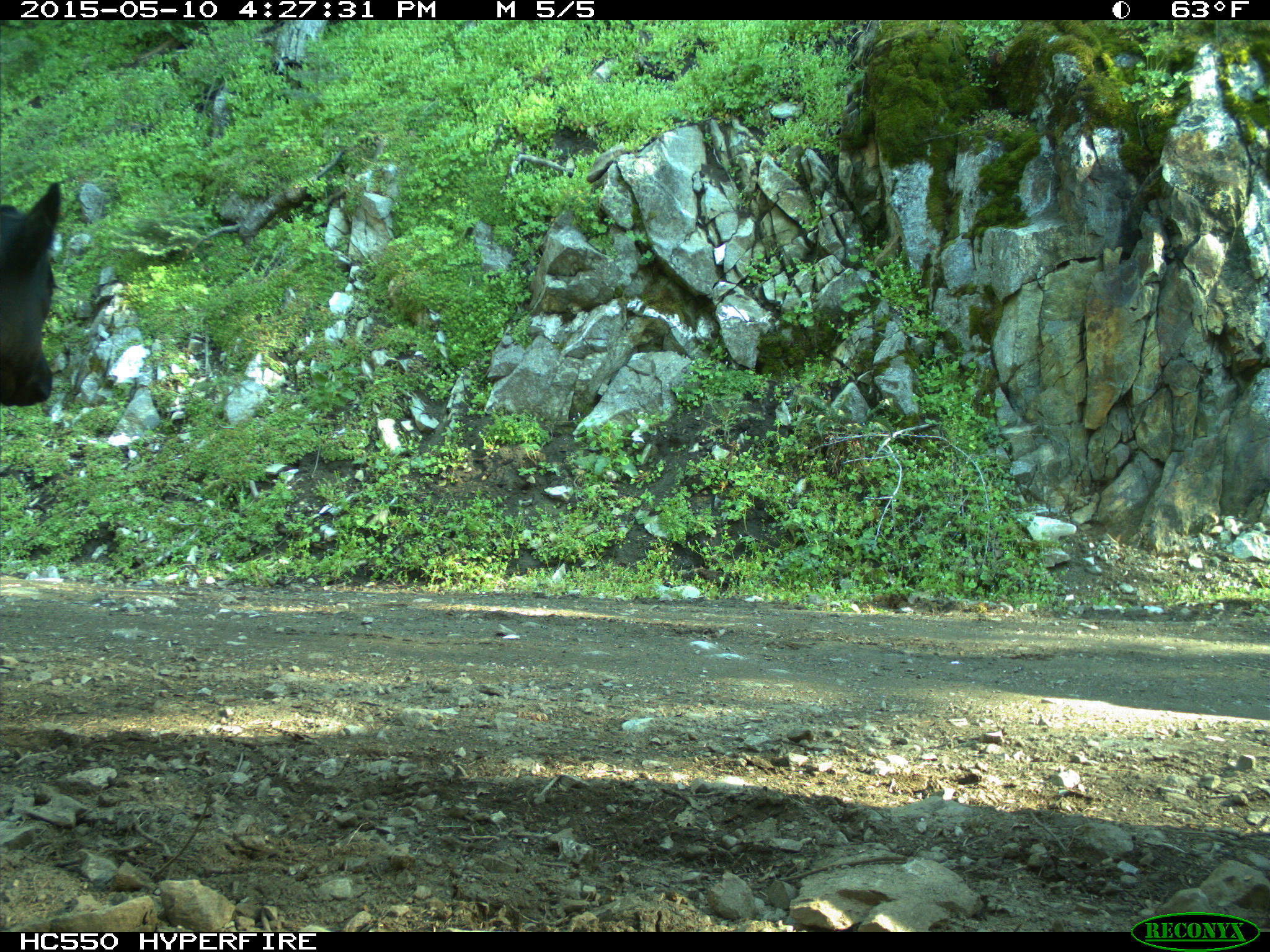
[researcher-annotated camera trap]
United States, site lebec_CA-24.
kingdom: Animalia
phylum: Chordata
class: Mammalia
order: Artiodactyla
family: Bovidae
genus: Bos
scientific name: Bos taurus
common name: domestic cow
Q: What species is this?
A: Bos taurus (domestic cow).